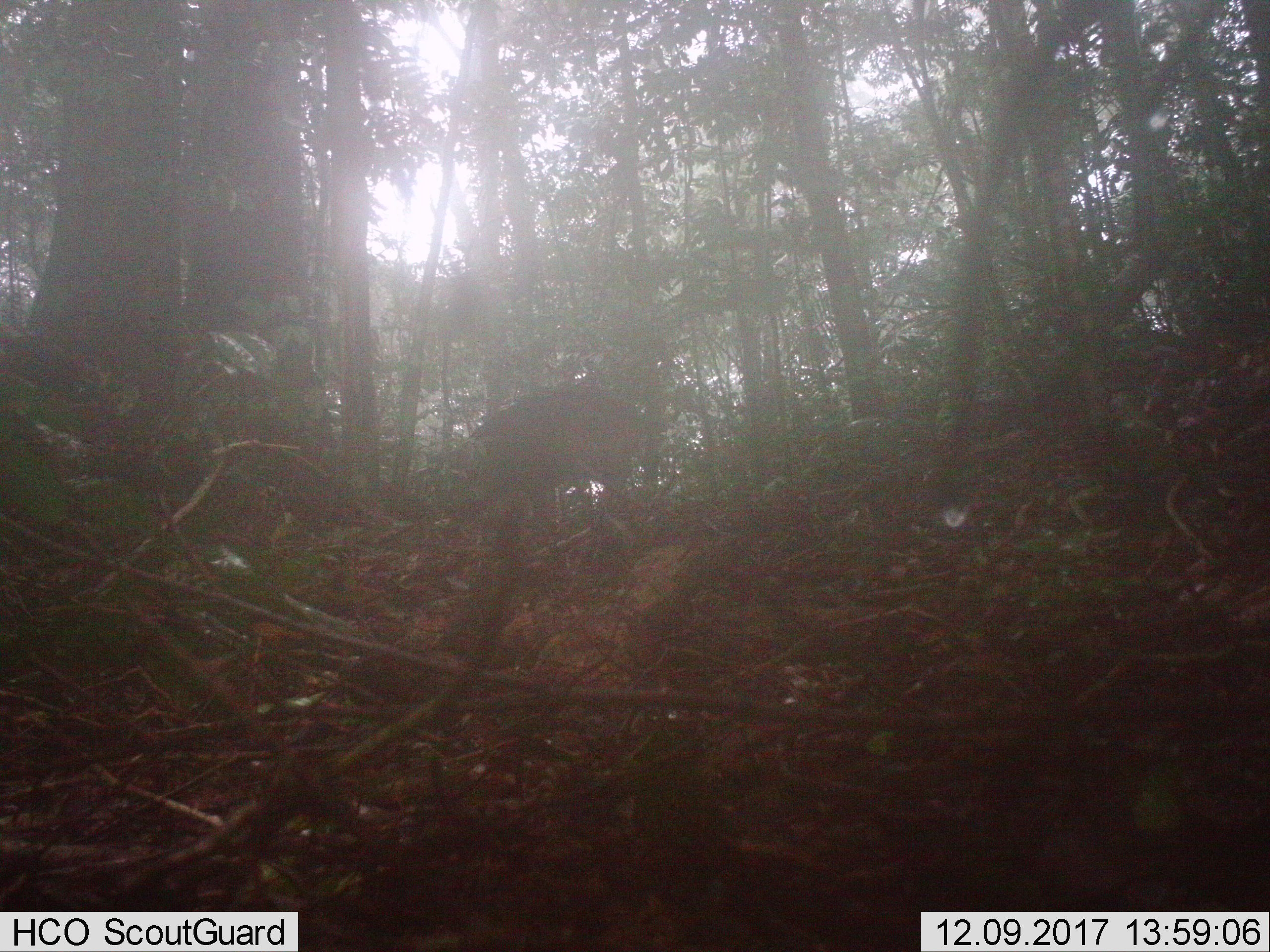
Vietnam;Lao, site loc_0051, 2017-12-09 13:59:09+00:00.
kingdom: Animalia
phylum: Chordata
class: Mammalia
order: Artiodactyla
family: Suidae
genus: Sus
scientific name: Sus scrofa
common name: eurasian wild pig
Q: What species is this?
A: Eurasian wild pig (Sus scrofa).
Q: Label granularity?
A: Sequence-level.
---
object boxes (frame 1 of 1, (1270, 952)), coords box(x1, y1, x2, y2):
eurasian wild pig: box(443, 392, 667, 546)